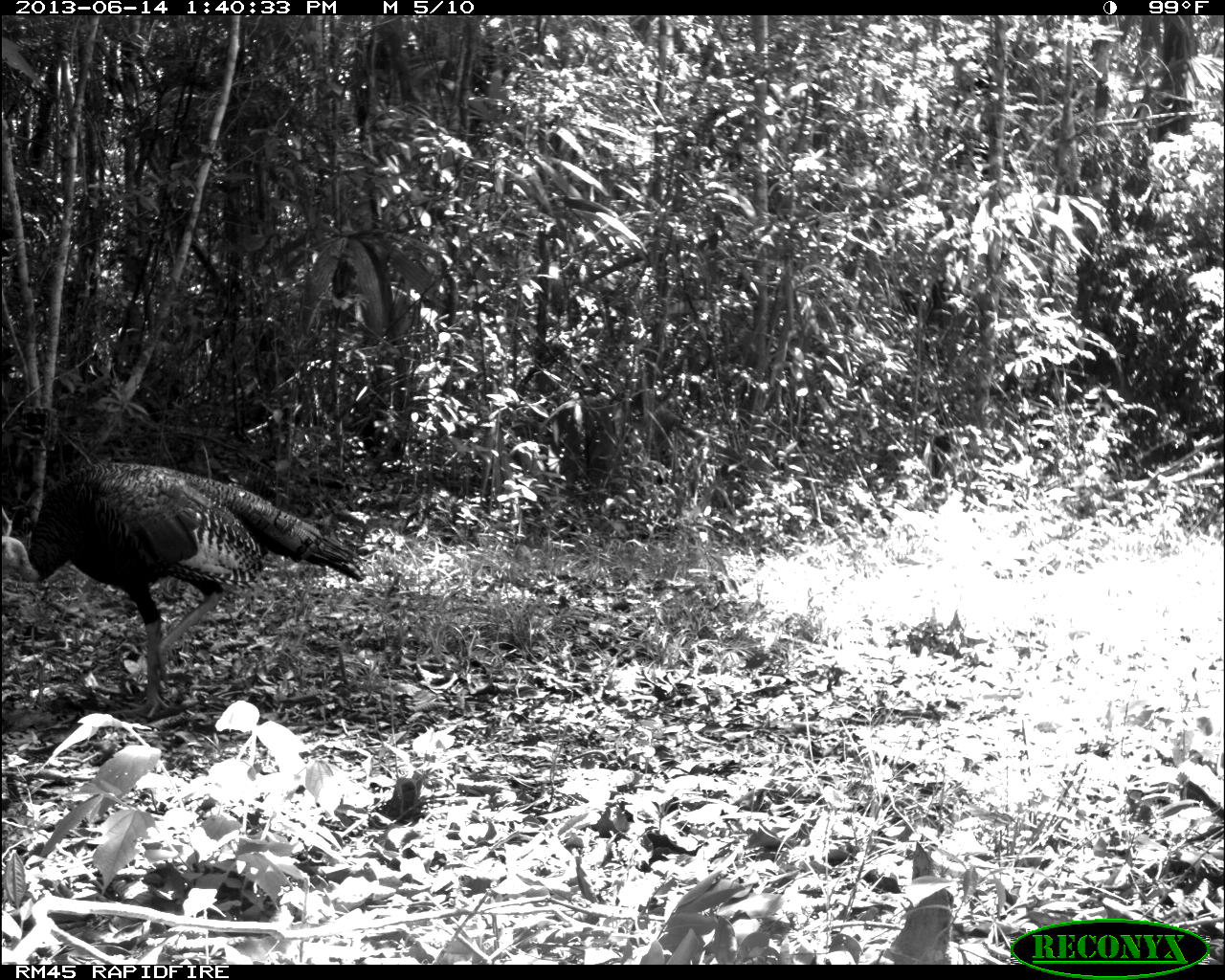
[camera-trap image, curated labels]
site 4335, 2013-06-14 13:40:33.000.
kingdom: Animalia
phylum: Chordata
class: Aves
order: Galliformes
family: Phasianidae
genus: Meleagris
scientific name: Meleagris ocellata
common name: ocellated turkey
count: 1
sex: male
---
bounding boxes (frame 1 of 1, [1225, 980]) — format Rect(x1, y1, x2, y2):
meleagris ocellata: Rect(0, 459, 366, 717)